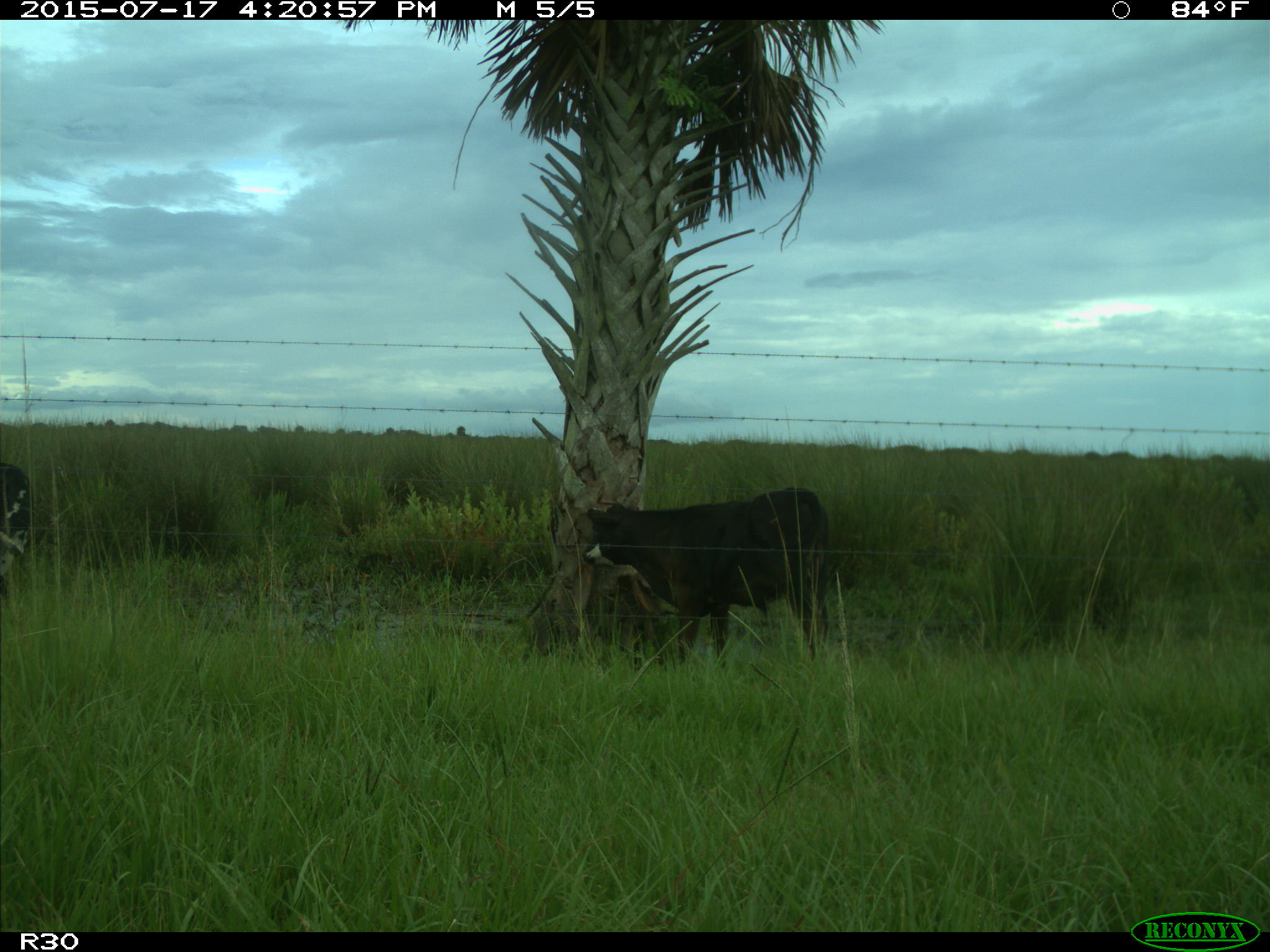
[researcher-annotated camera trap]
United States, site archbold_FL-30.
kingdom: Animalia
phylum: Chordata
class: Mammalia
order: Artiodactyla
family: Bovidae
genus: Bos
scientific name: Bos taurus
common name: domestic cow